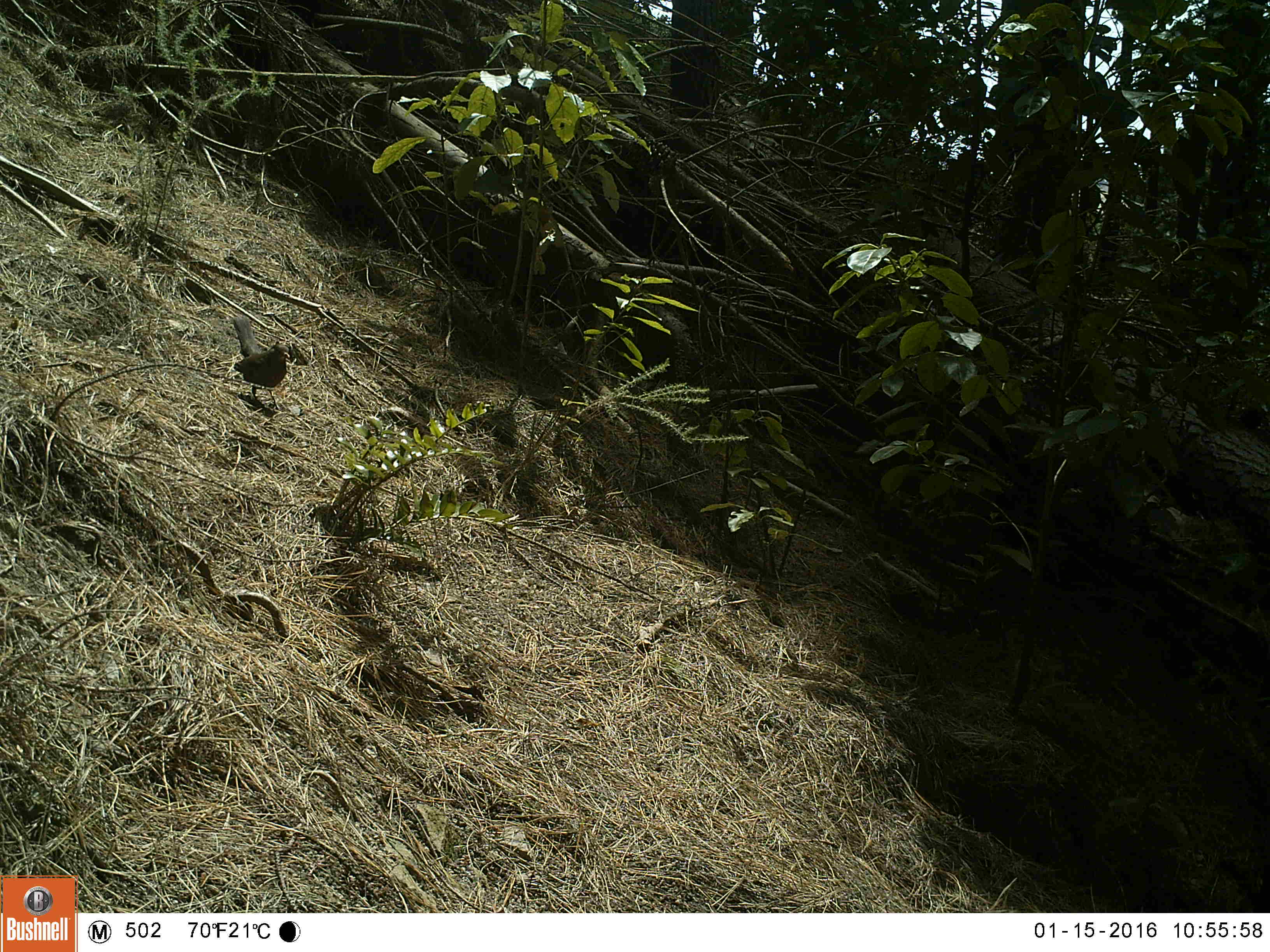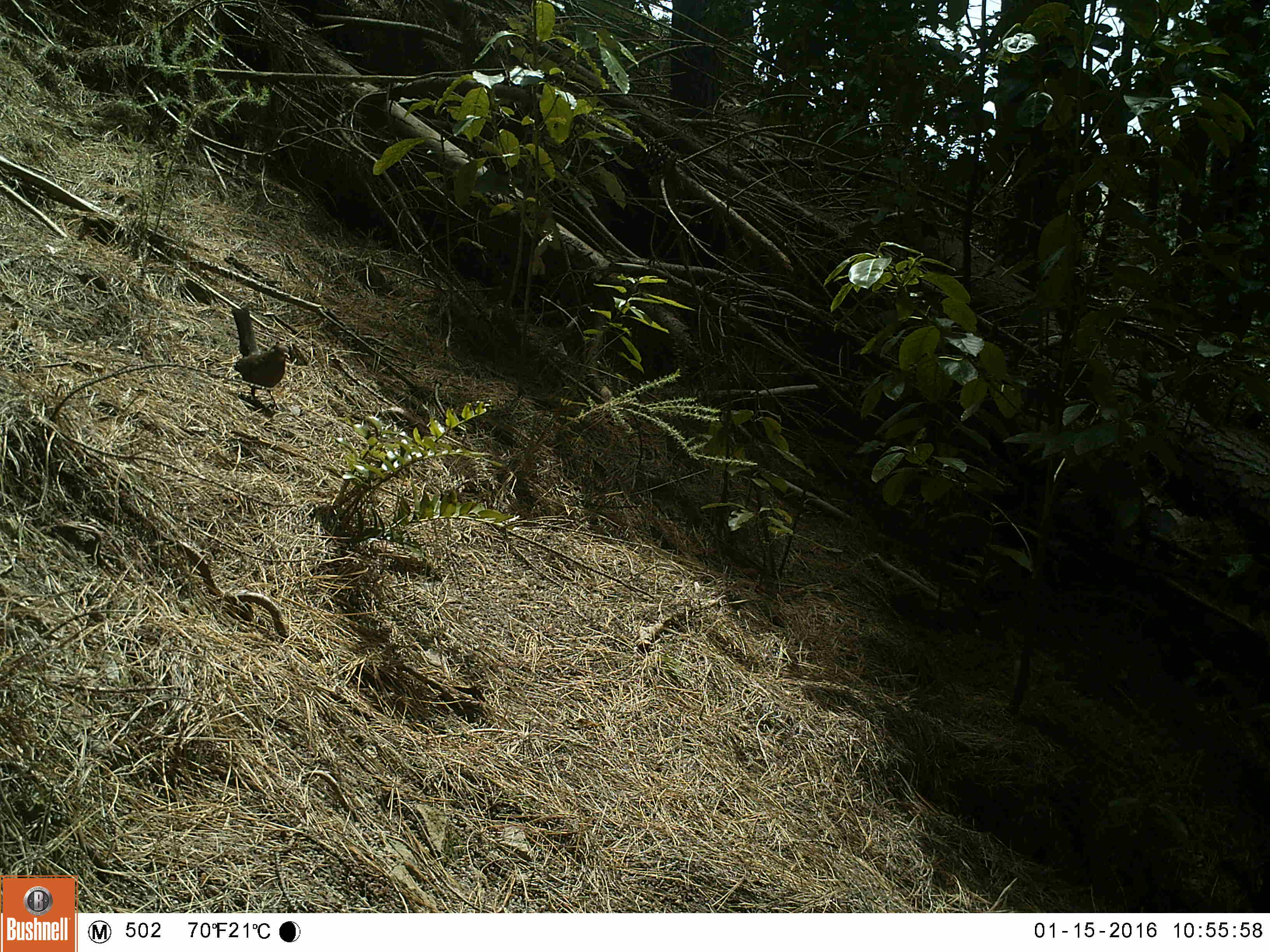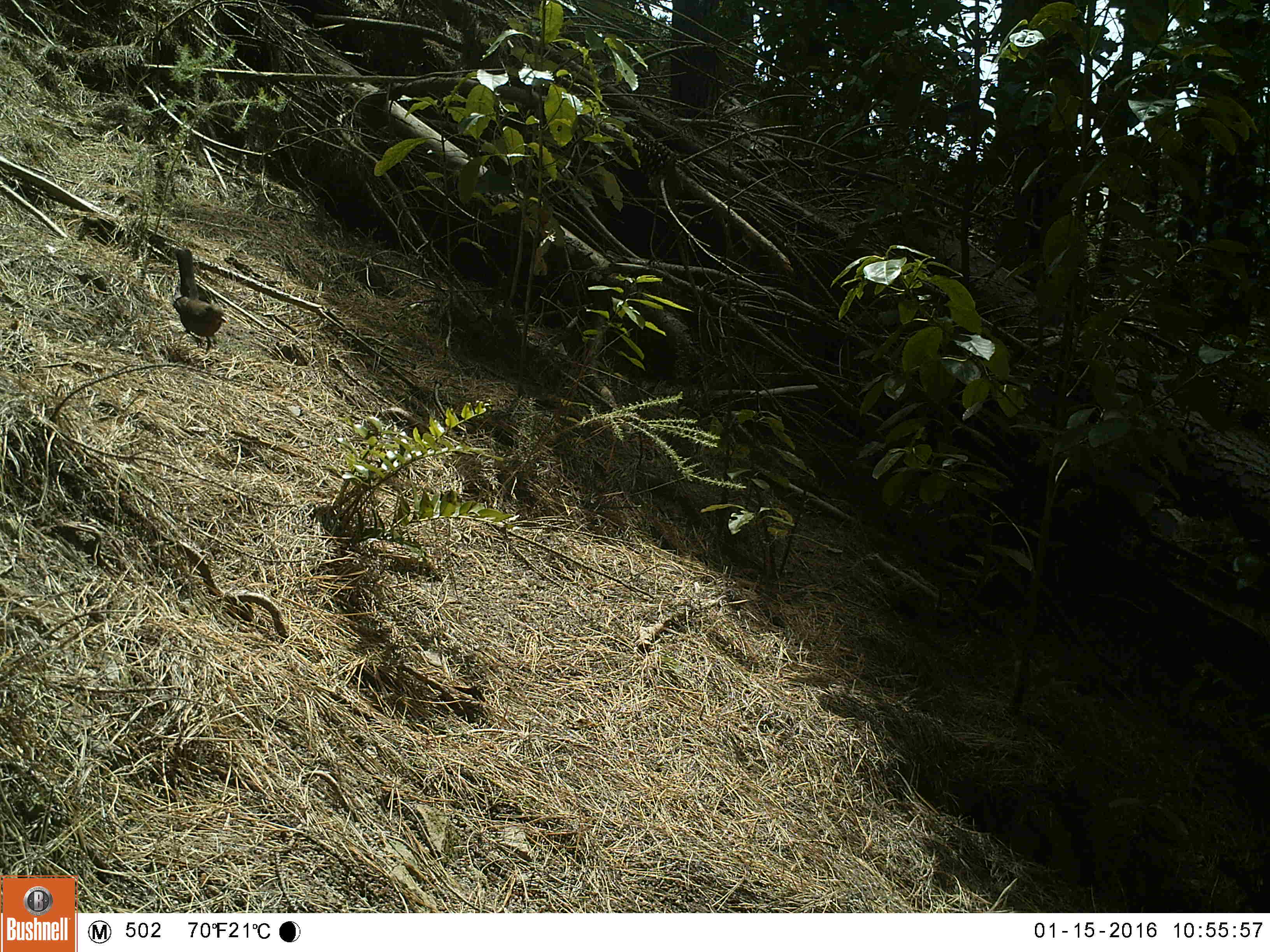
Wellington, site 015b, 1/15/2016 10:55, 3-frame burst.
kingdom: Animalia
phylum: Chordata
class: Aves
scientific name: Aves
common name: bird